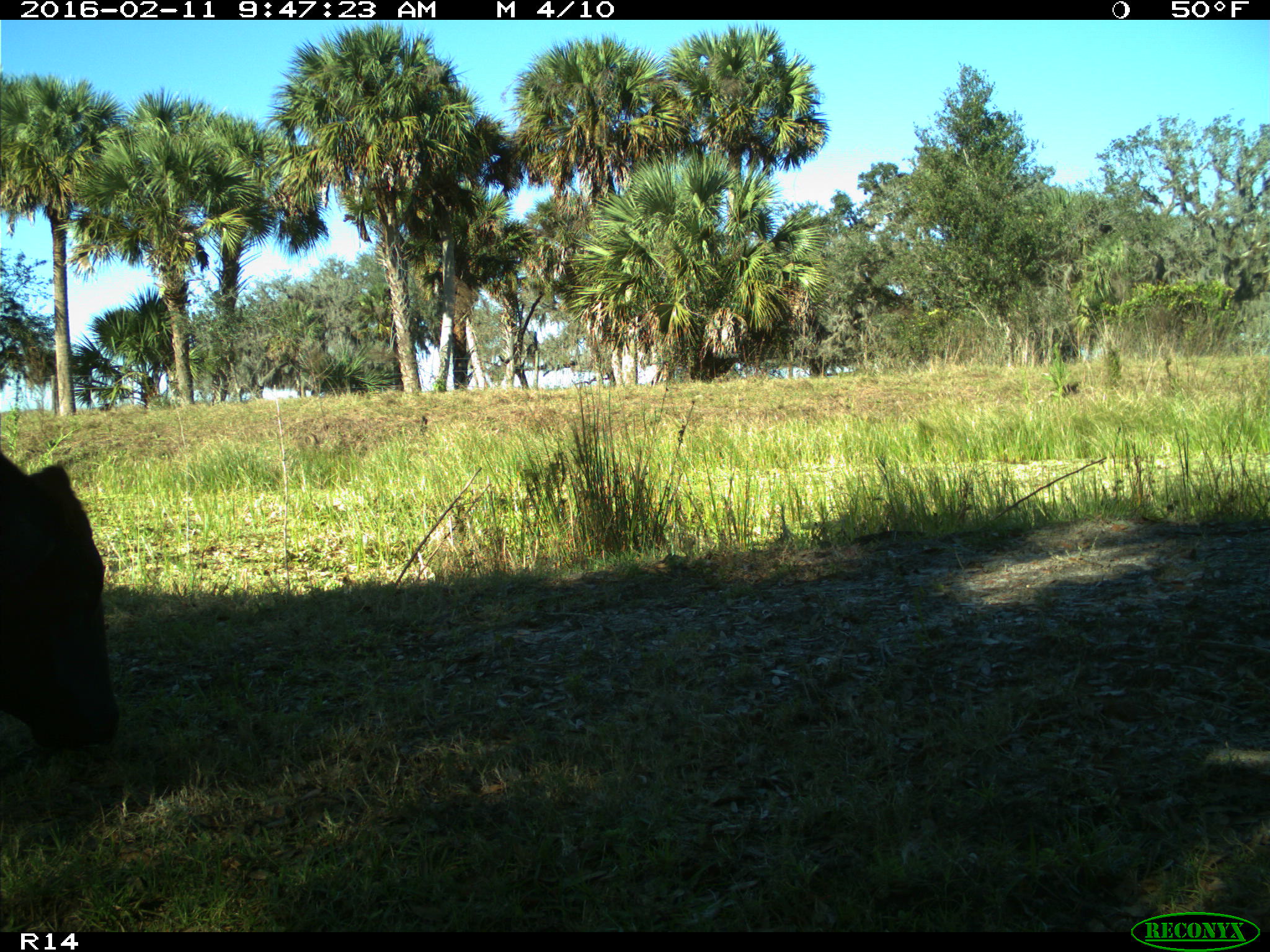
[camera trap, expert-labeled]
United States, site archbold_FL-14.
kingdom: Animalia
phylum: Chordata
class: Mammalia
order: Artiodactyla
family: Bovidae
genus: Bos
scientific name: Bos taurus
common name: domestic cow